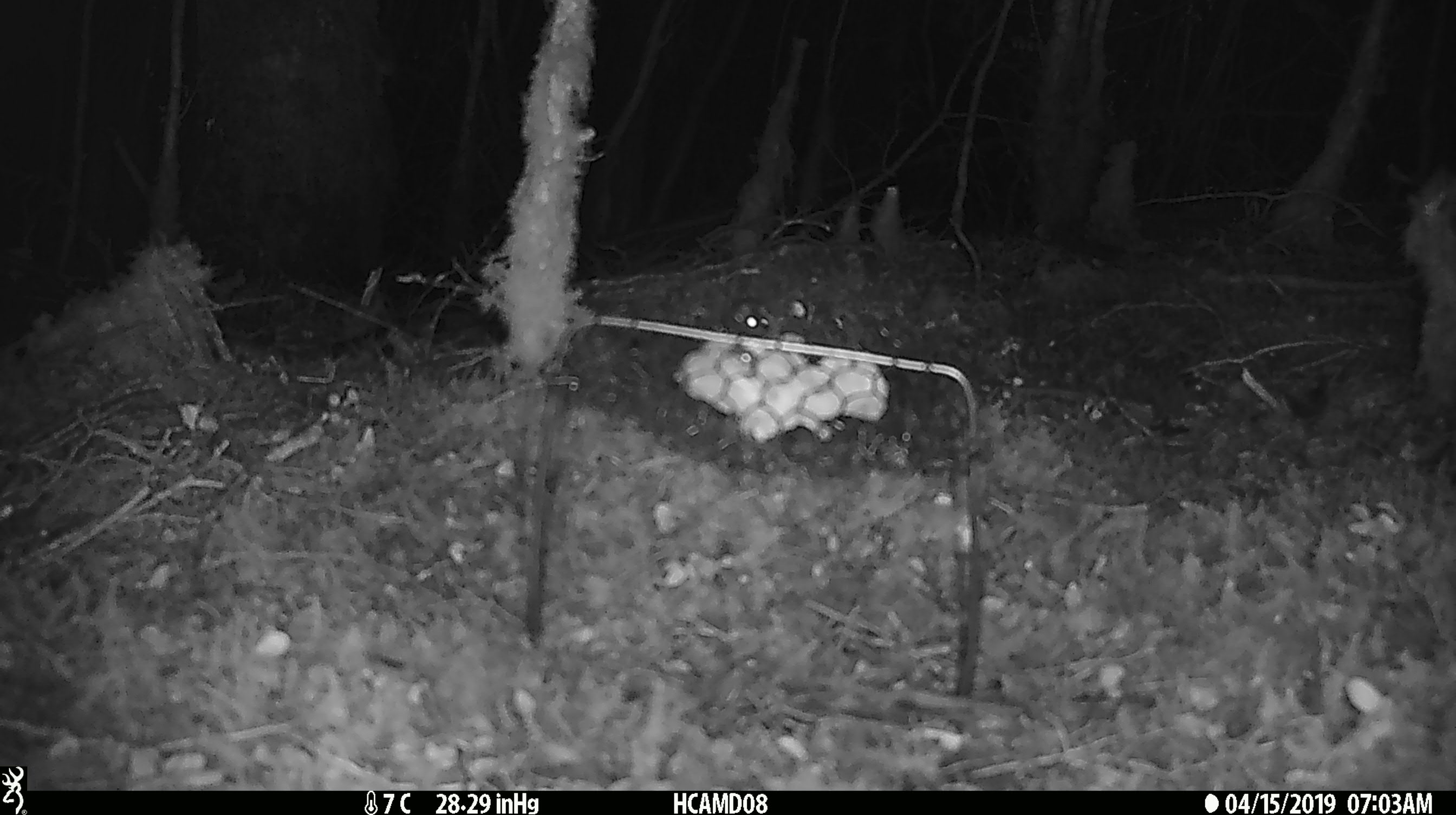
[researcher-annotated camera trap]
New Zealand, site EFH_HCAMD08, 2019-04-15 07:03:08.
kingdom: Animalia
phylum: Chordata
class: Mammalia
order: Rodentia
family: Muridae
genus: Mus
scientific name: Mus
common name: mouse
Mouse (Mus).